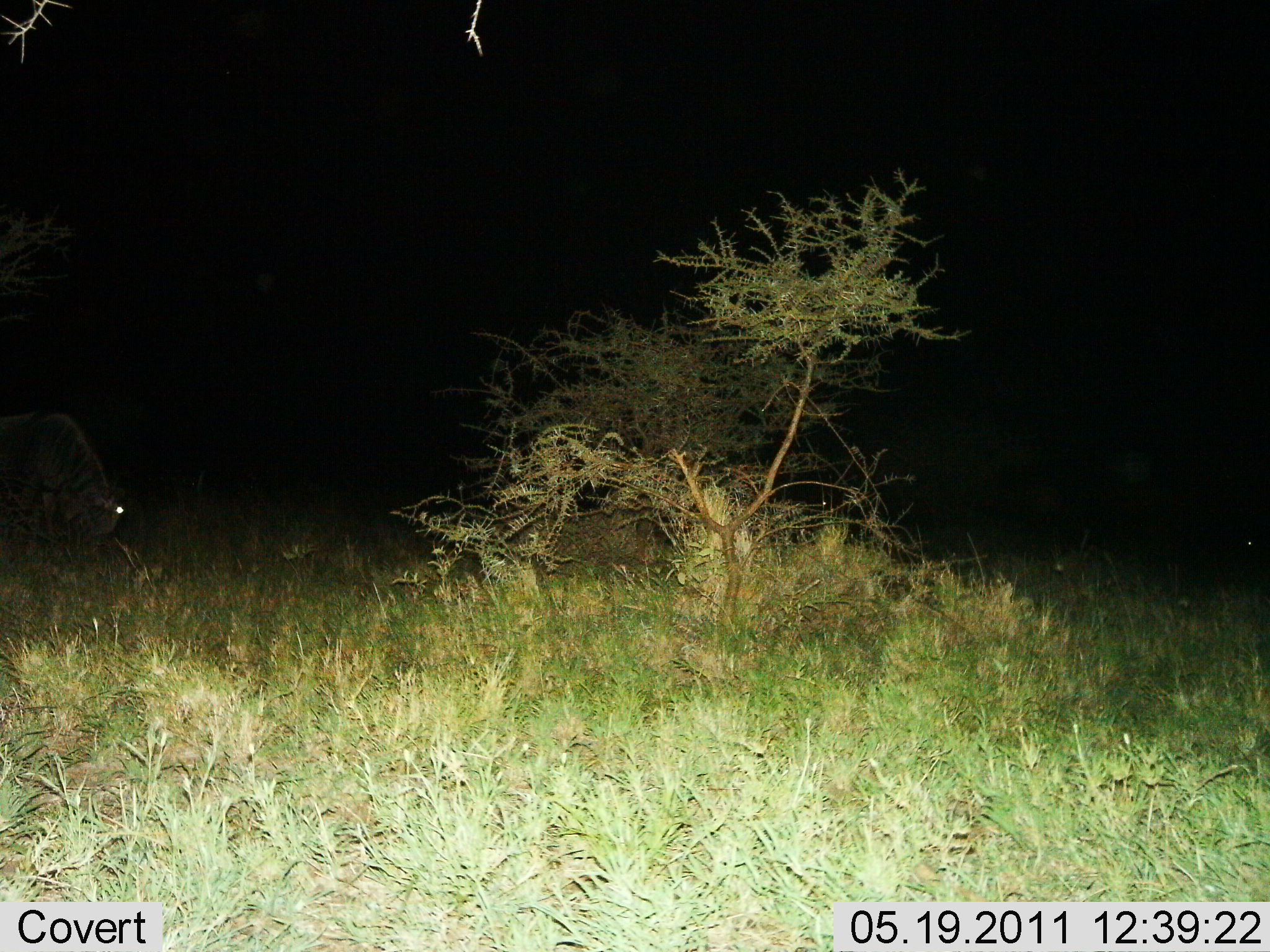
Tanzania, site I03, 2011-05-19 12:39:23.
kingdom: Animalia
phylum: Chordata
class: Mammalia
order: Artiodactyla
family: Bovidae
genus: Connochaetes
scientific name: Connochaetes taurinus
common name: blue wildebeest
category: wildebeest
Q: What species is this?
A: Wildebeest (blue wildebeest) (Connochaetes taurinus).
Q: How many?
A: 1.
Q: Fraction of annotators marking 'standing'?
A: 10%.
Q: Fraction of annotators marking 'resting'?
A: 10%.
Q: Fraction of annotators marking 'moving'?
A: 0%.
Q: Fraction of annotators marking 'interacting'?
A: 0%.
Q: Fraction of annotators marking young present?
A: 0%.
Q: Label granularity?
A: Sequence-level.